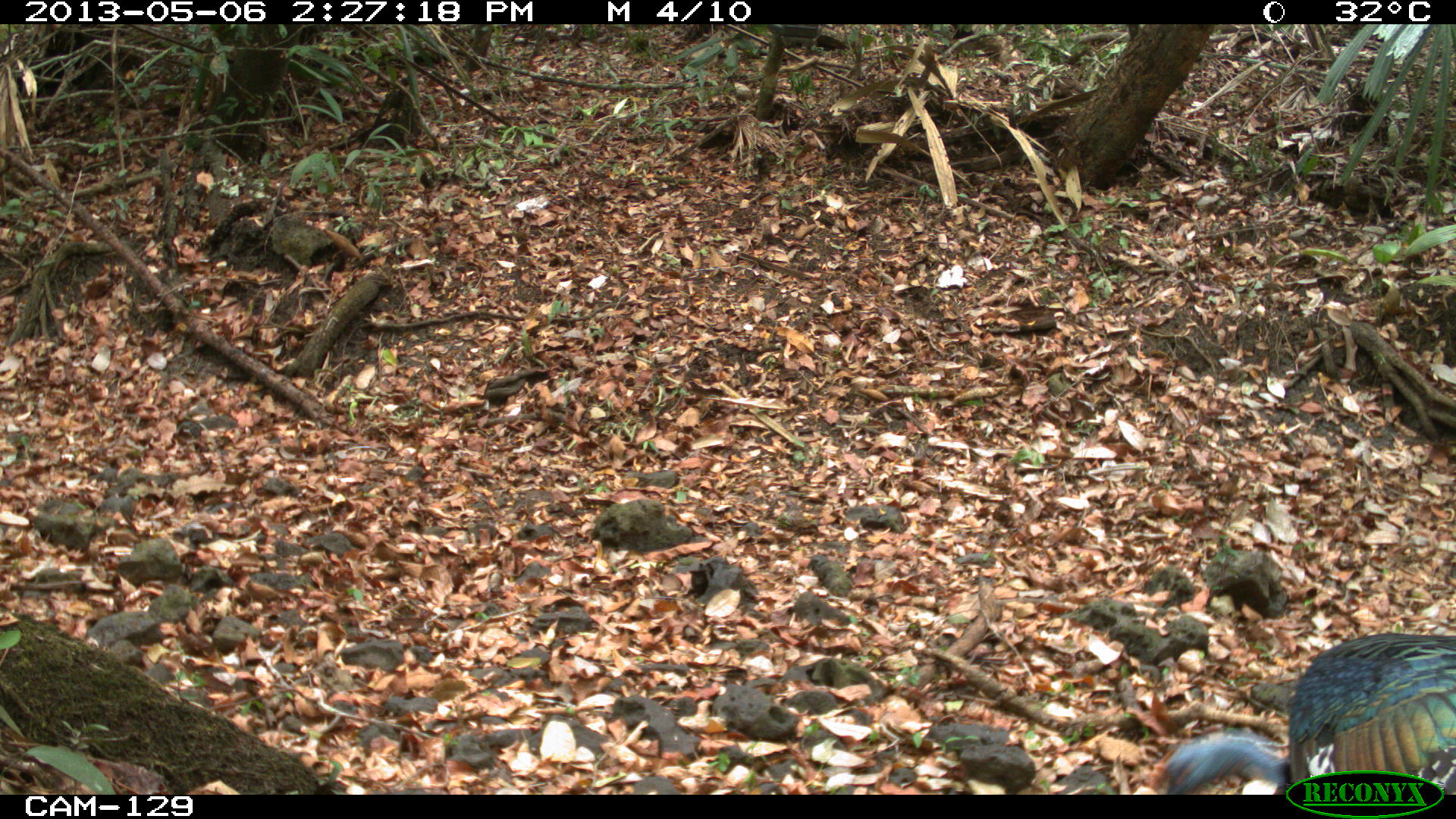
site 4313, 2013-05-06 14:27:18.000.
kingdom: Animalia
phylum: Chordata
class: Aves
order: Galliformes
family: Phasianidae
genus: Meleagris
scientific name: Meleagris ocellata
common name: ocellated turkey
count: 1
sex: male